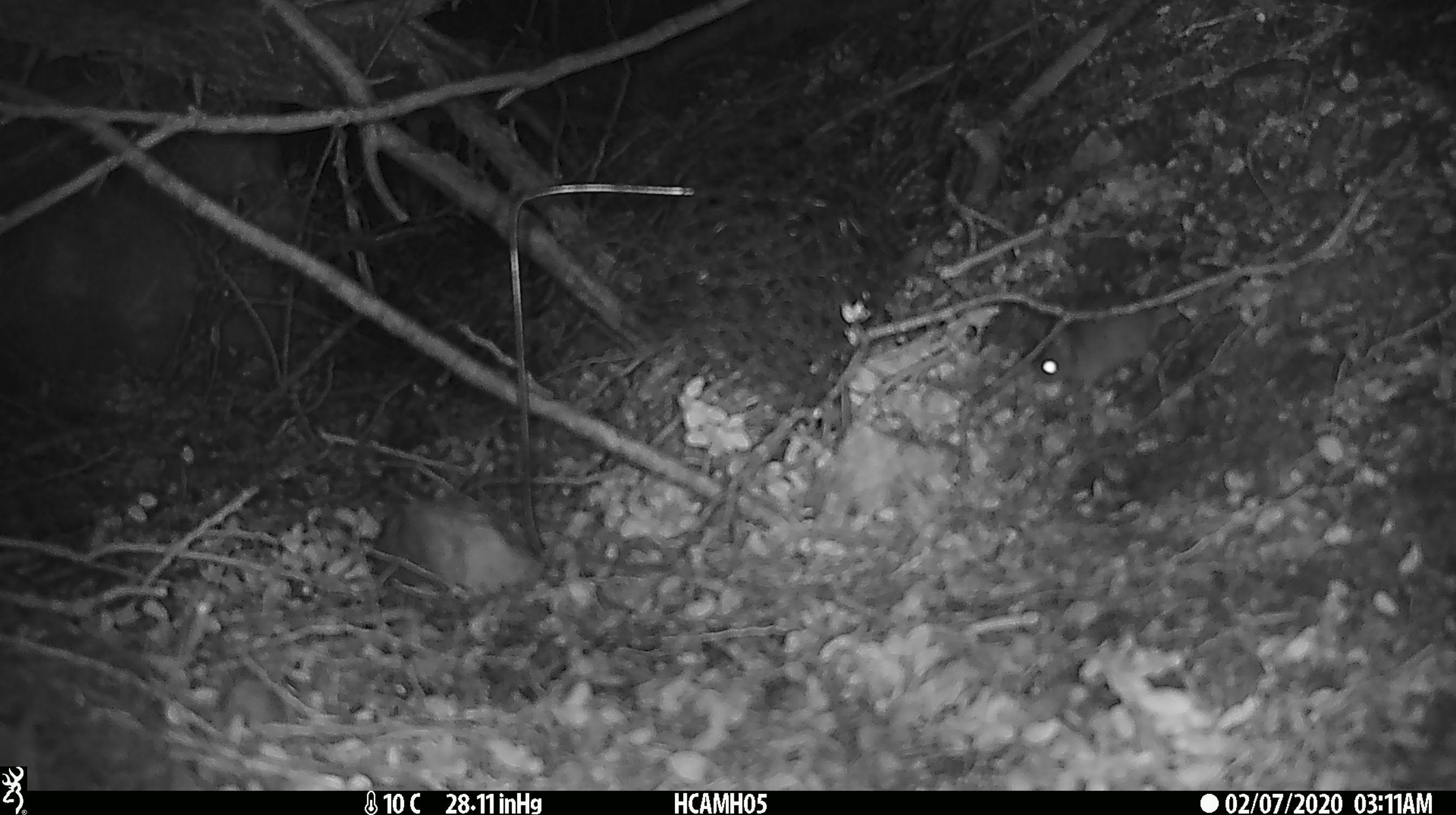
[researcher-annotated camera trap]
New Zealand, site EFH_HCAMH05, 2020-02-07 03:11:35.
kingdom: Animalia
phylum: Chordata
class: Mammalia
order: Rodentia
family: Muridae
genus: Mus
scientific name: Mus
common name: mouse